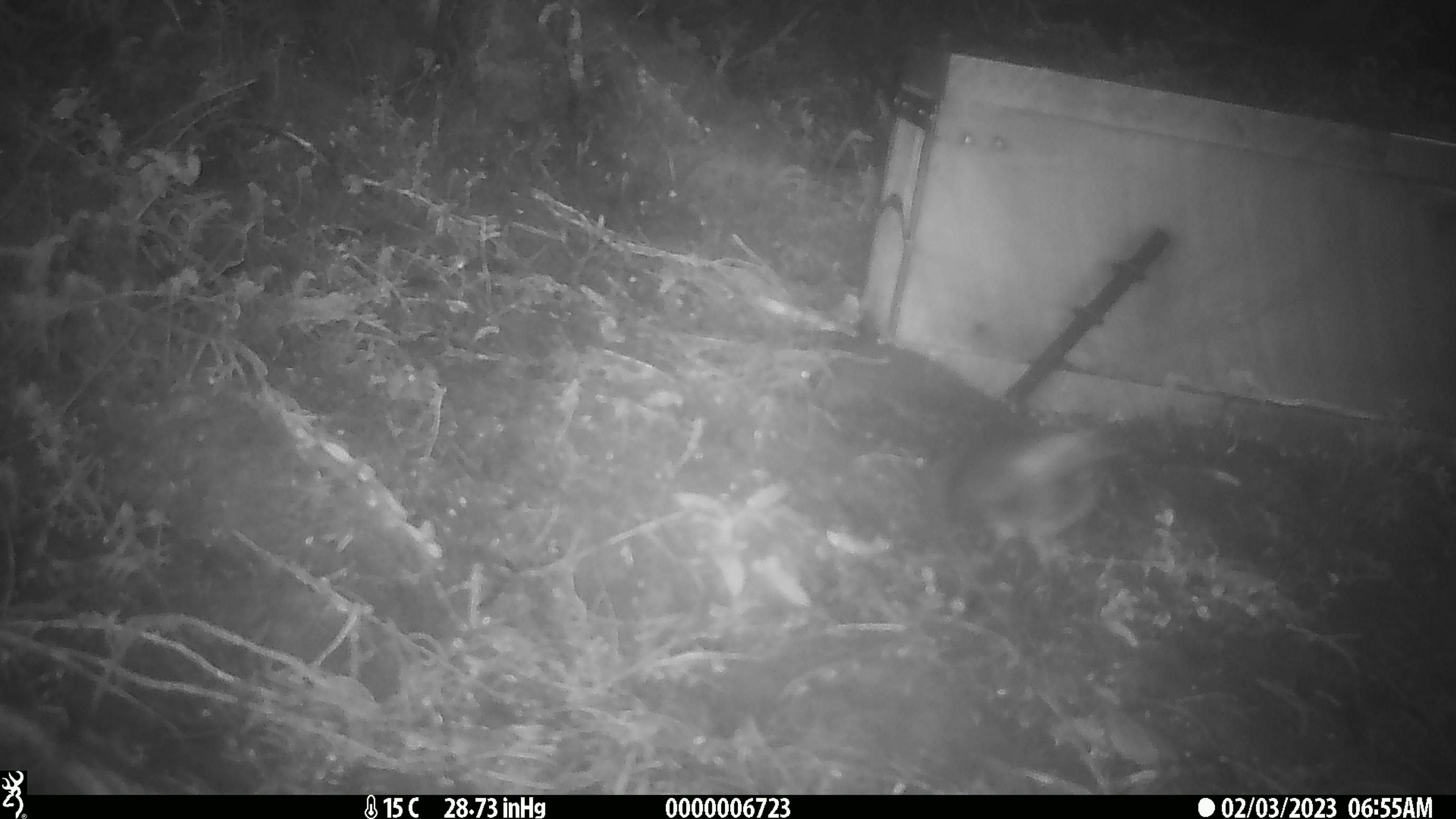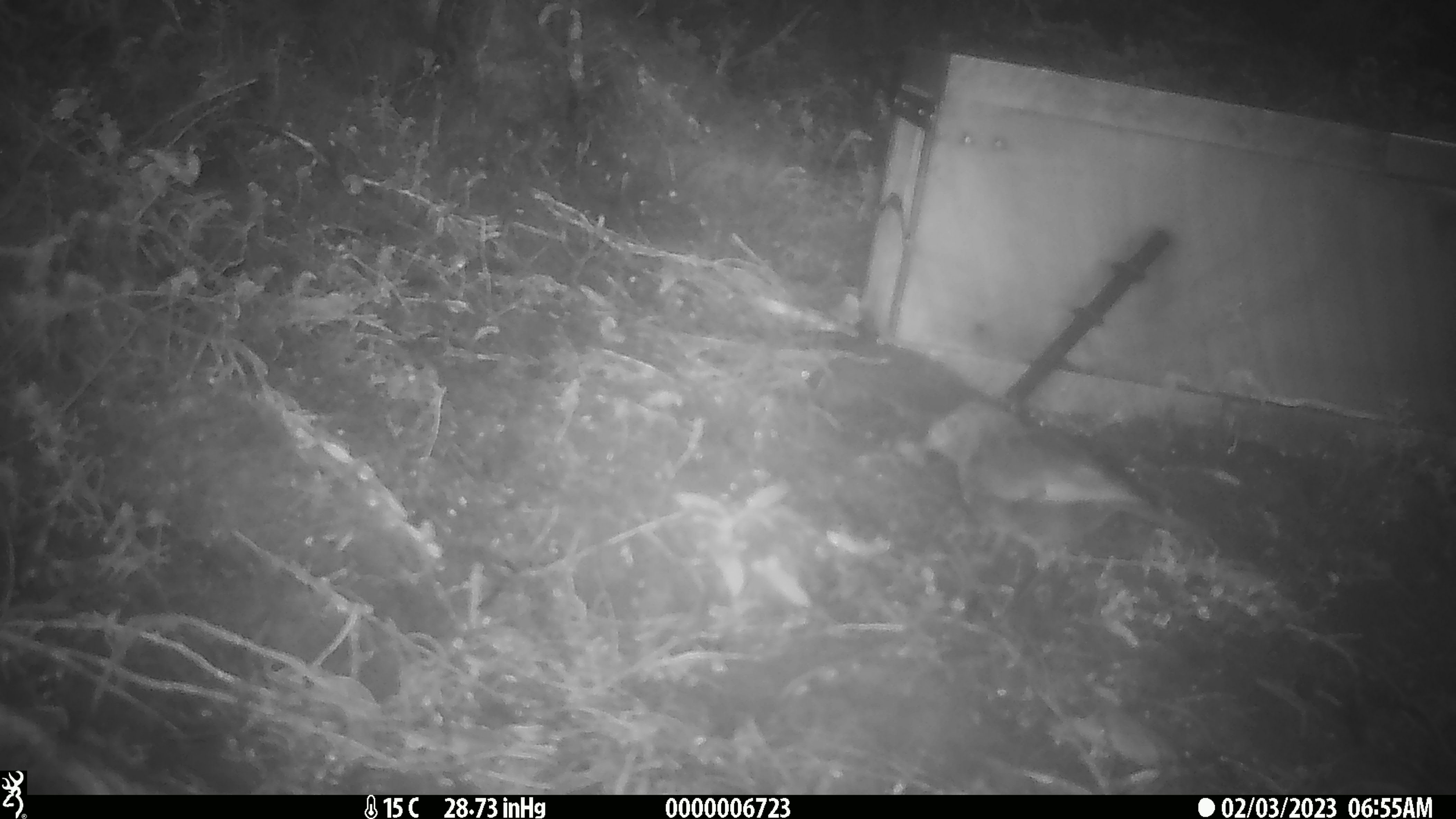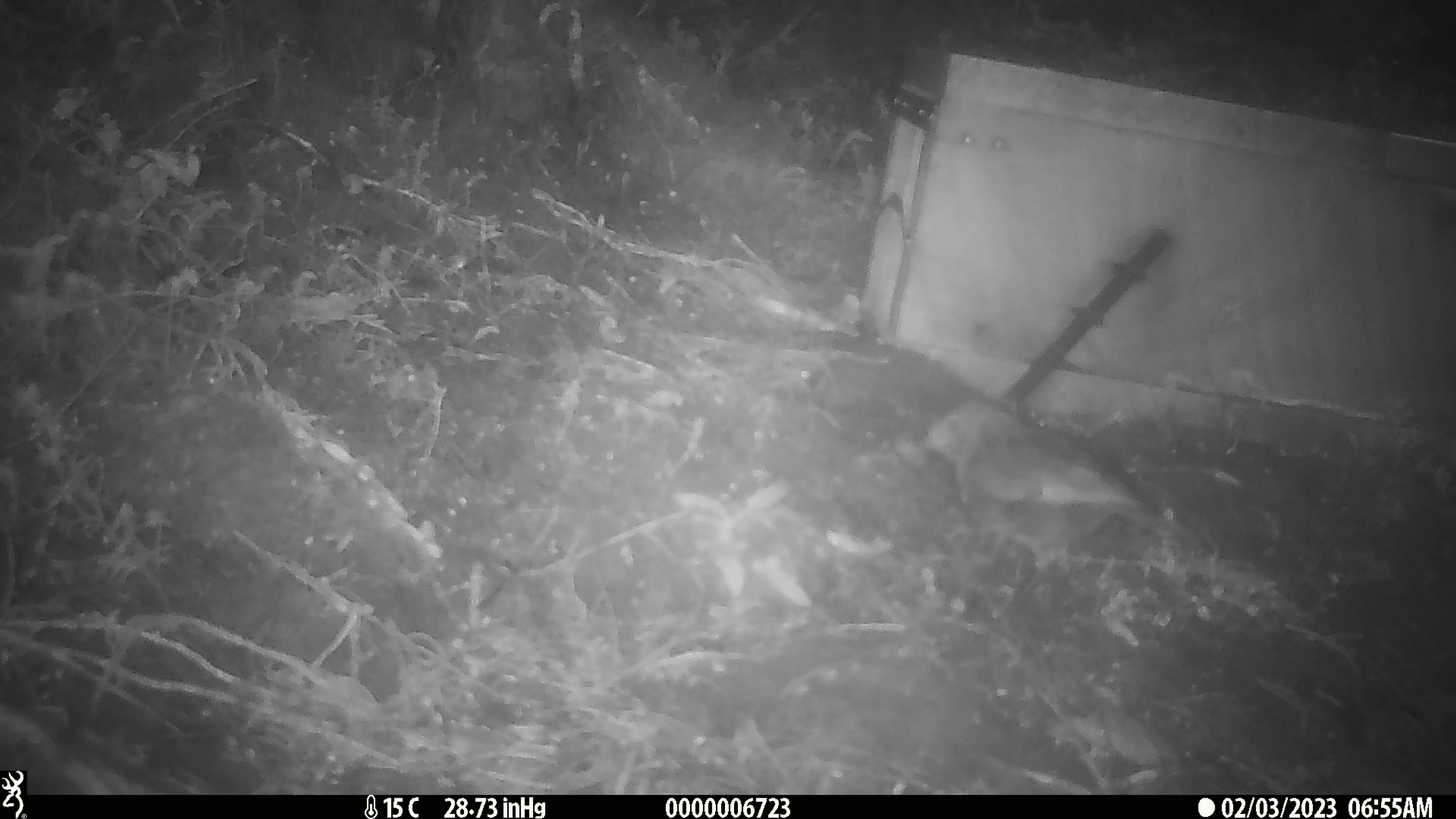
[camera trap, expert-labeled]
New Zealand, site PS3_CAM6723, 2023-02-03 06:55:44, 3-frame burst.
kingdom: Animalia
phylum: Chordata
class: Aves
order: Passeriformes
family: Petroicidae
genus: Petroica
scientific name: Petroica australis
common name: new zealand robin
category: robin